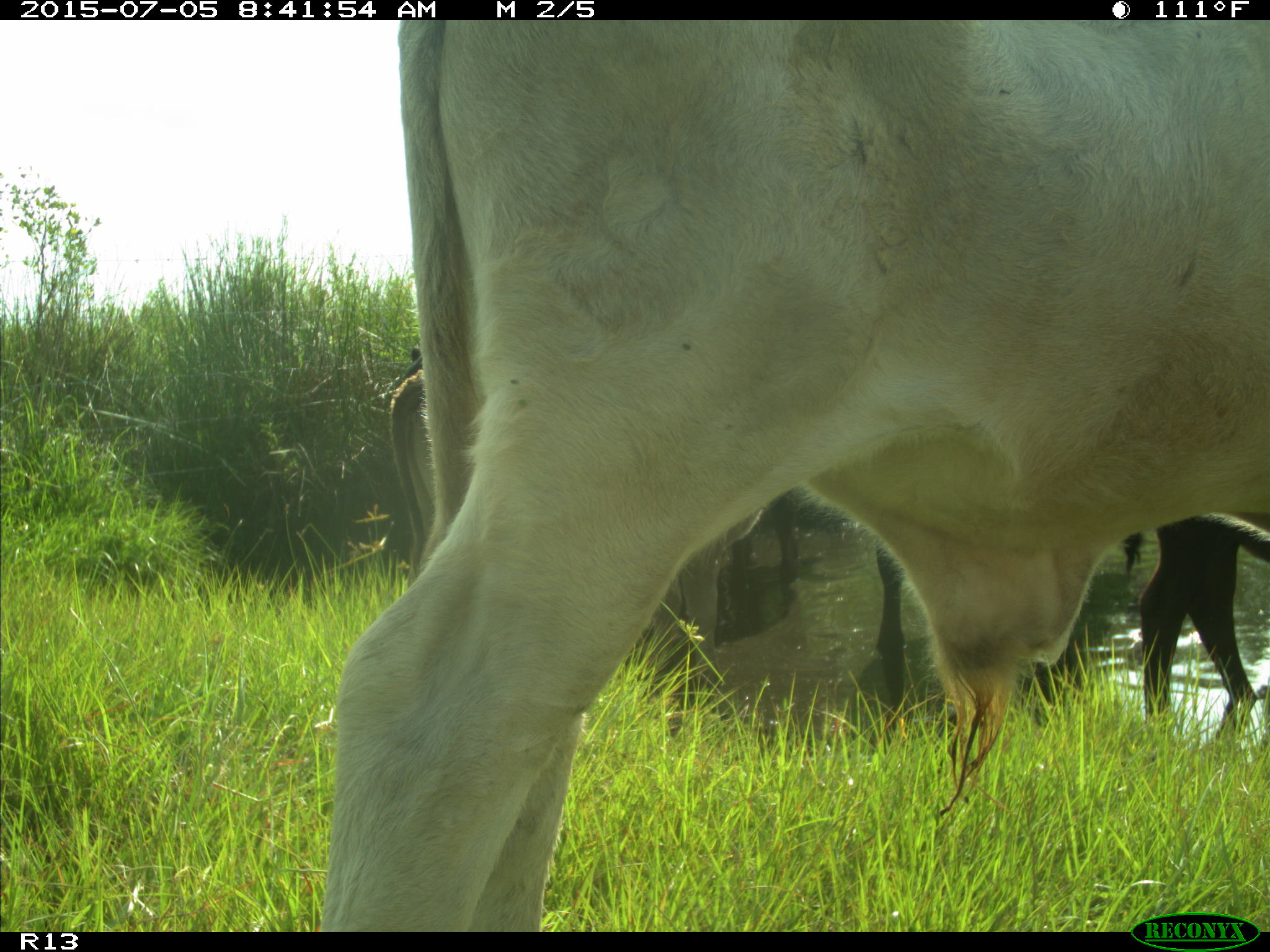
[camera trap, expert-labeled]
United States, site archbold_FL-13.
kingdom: Animalia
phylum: Chordata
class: Mammalia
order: Artiodactyla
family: Bovidae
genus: Bos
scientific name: Bos taurus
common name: domestic cow